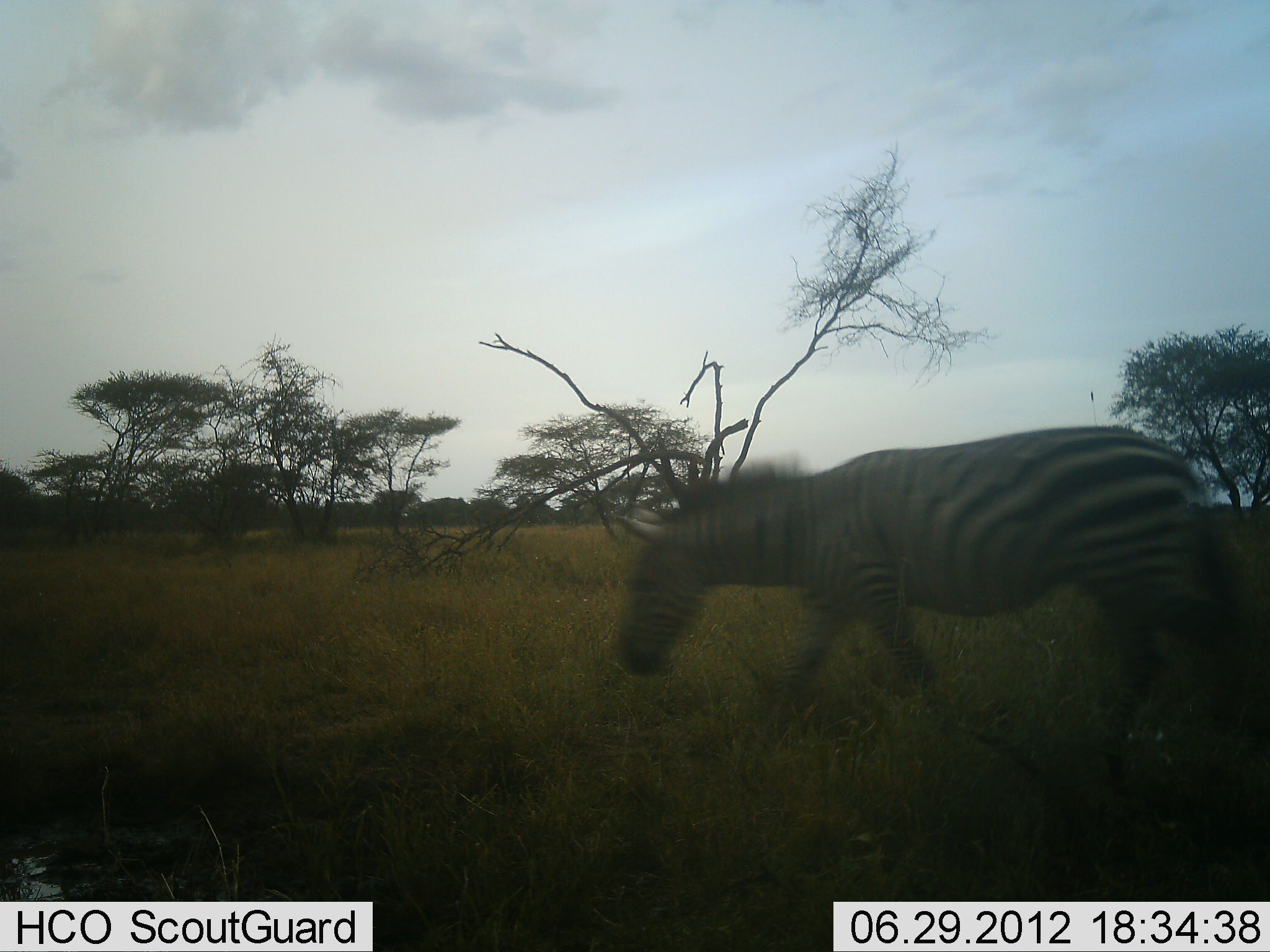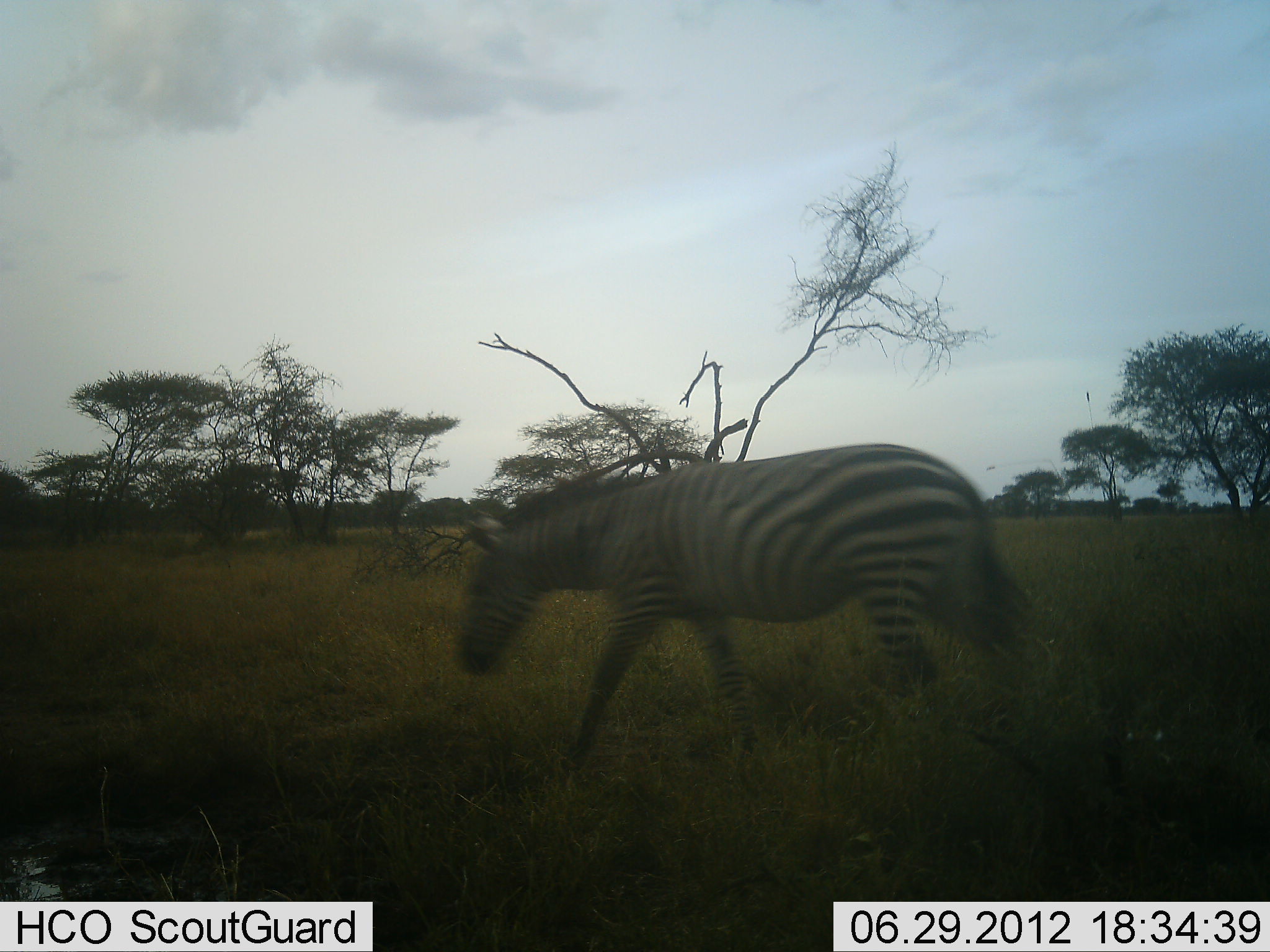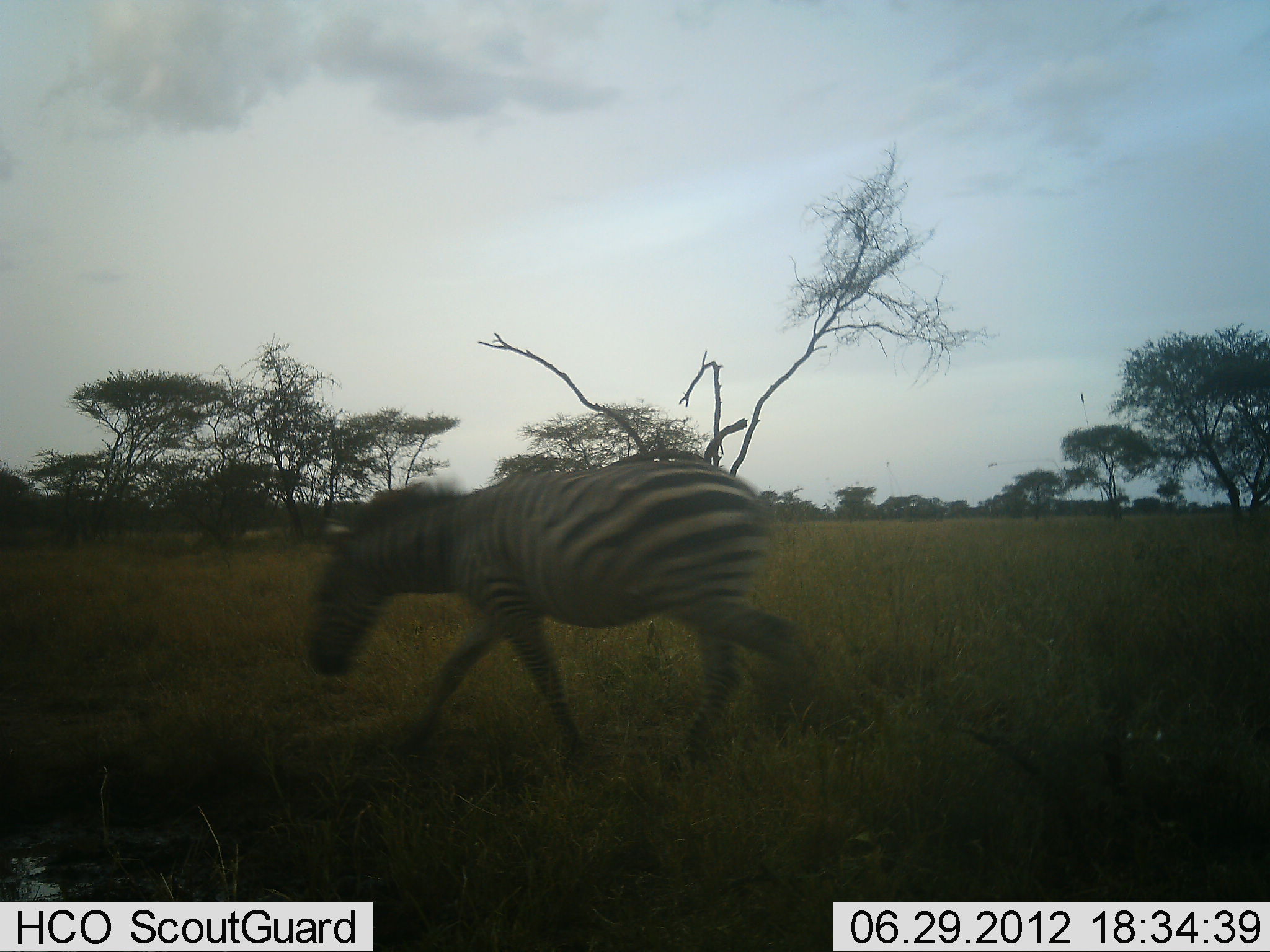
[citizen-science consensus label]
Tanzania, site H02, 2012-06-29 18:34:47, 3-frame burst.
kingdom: Animalia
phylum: Chordata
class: Mammalia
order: Perissodactyla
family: Equidae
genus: Equus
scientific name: Equus quagga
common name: plains zebra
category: zebra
Zebra (plains zebra) (Equus quagga), count 1. Behavior (volunteer vote fractions): standing 10%, resting 0%, moving 100%, interacting 0%. Young present (vote fraction): 0%. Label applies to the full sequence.